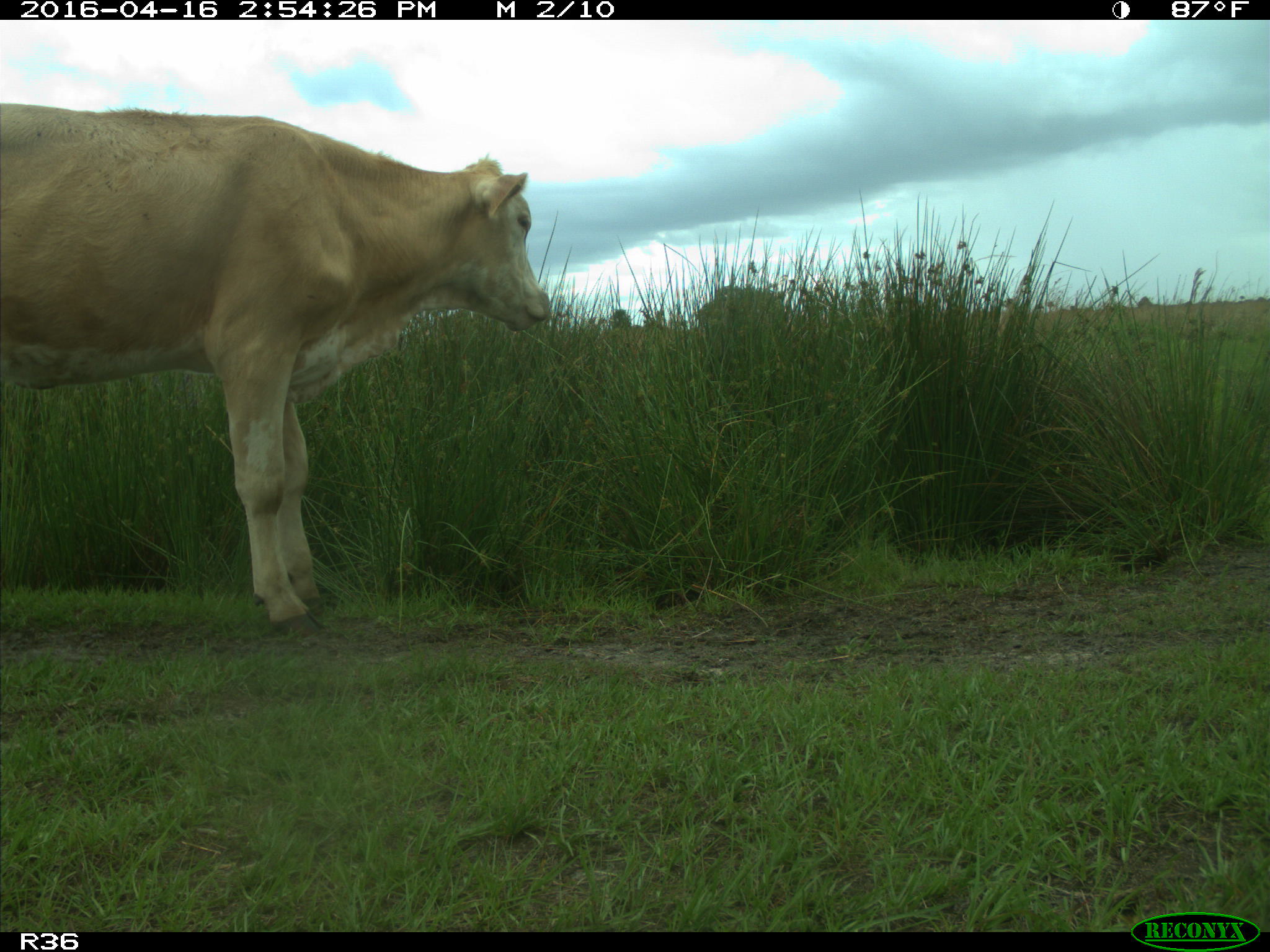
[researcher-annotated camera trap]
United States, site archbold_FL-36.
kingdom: Animalia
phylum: Chordata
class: Mammalia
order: Artiodactyla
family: Bovidae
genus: Bos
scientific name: Bos taurus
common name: domestic cow